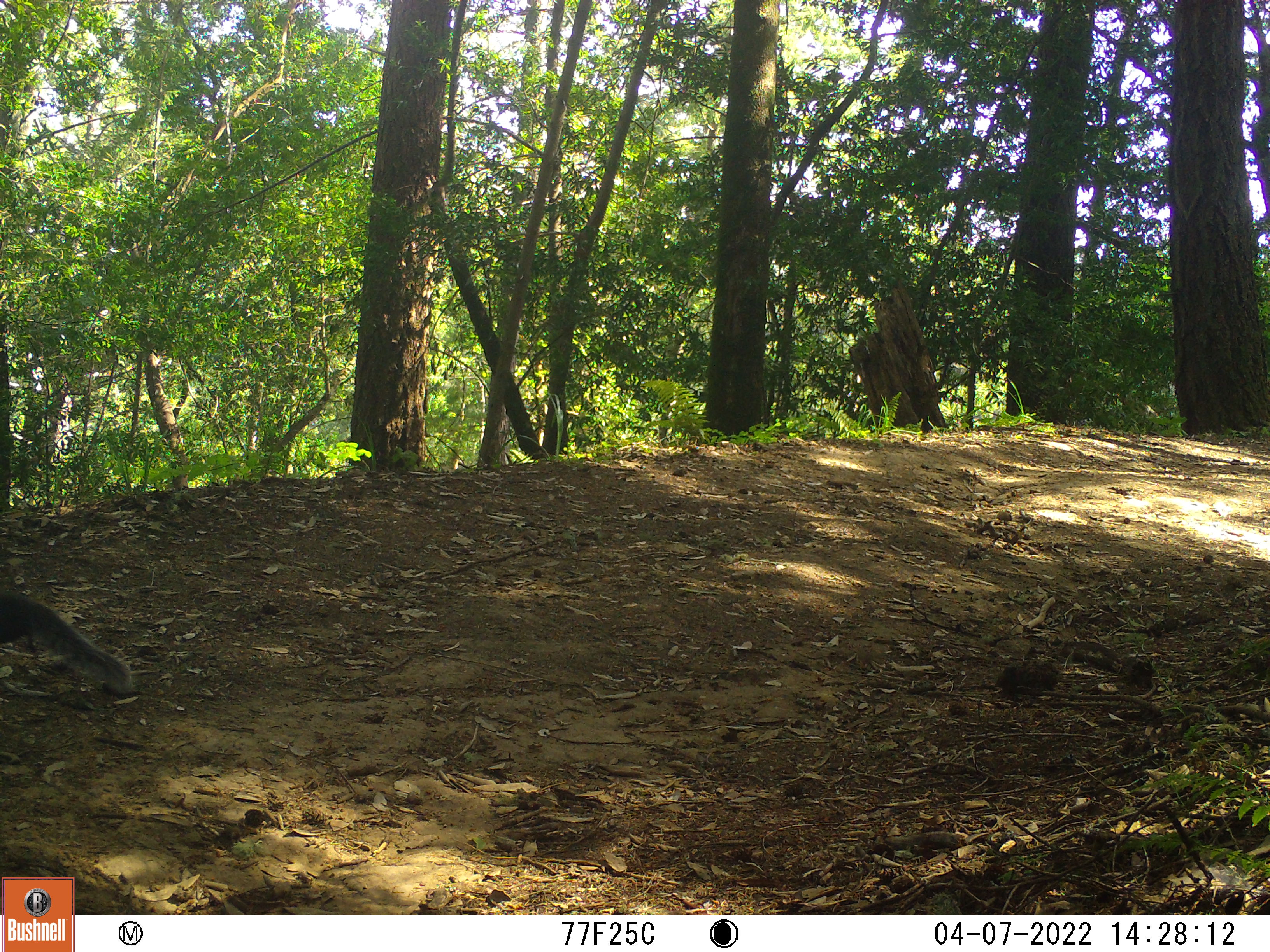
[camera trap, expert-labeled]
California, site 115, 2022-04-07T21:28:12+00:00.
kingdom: Animalia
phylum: Chordata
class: Mammalia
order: Rodentia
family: Sciuridae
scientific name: Sciuridae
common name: squirrel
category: unknown squirrel